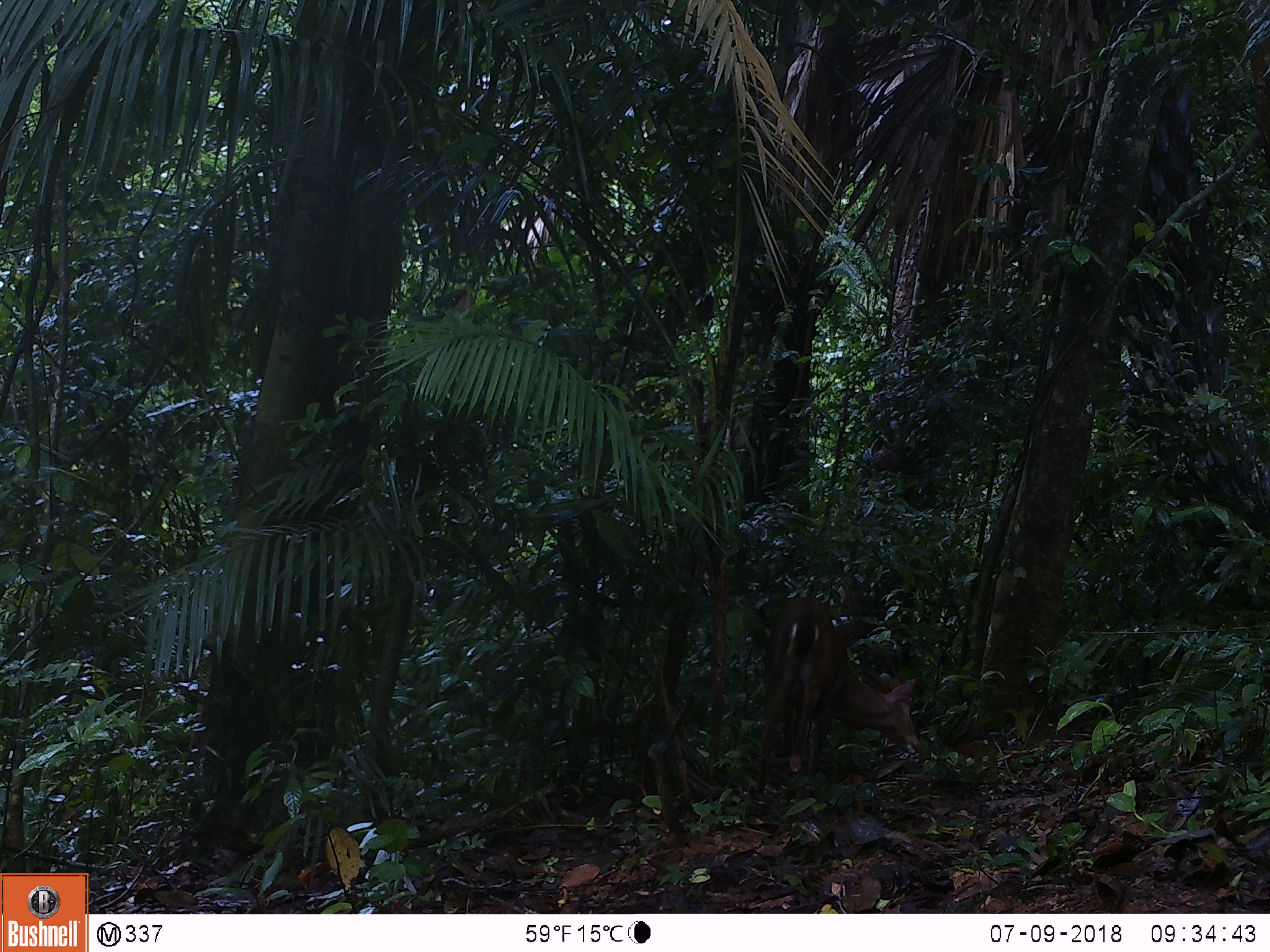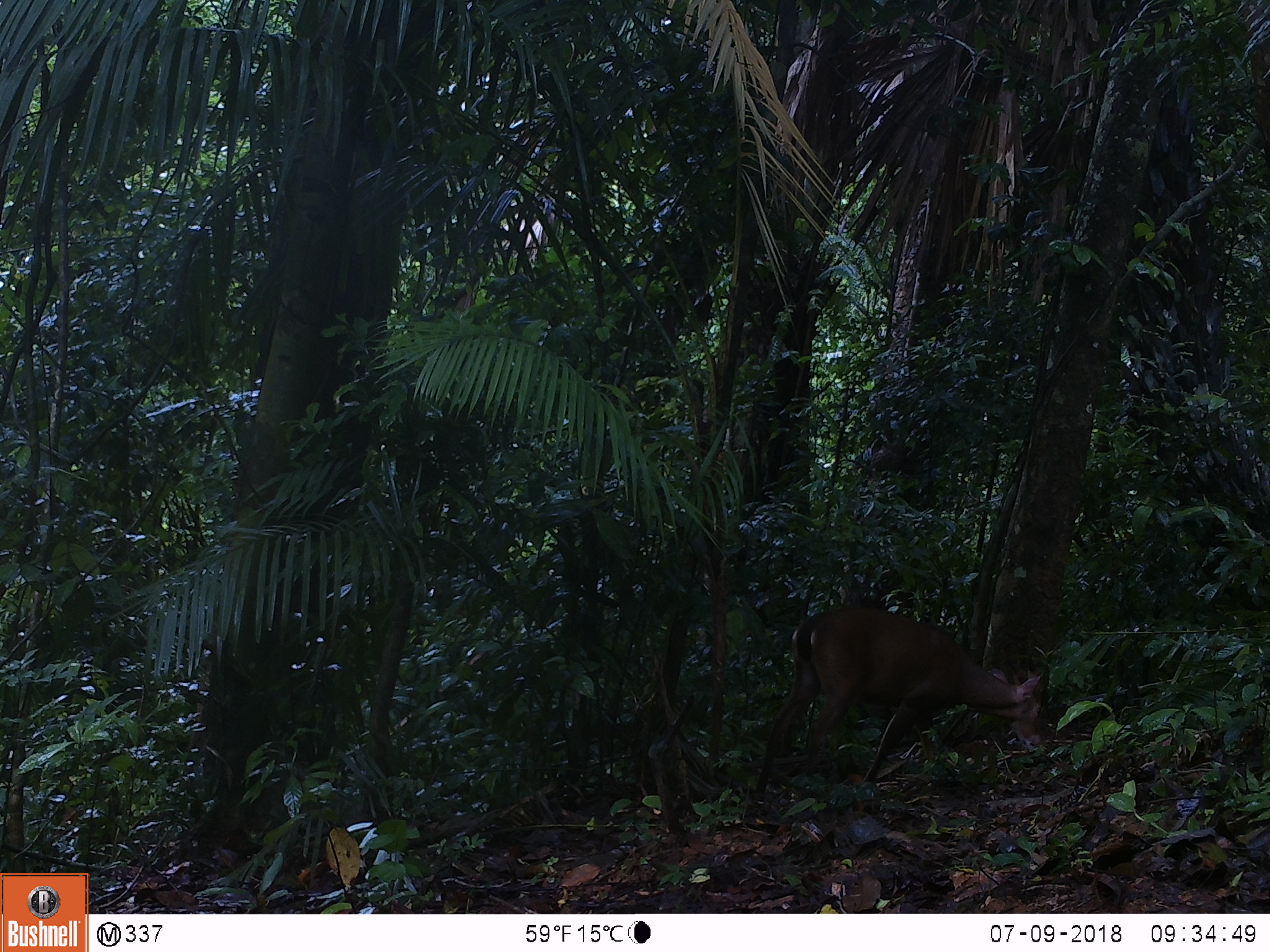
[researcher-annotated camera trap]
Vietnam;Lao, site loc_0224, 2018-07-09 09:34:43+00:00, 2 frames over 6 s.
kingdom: Animalia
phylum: Chordata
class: Mammalia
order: Artiodactyla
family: Cervidae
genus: Muntiacus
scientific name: Muntiacus vuquangensis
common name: large-antlered muntjac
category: large antlered muntjac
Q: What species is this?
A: Large antlered muntjac (large-antlered muntjac) (Muntiacus vuquangensis).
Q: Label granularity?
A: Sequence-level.